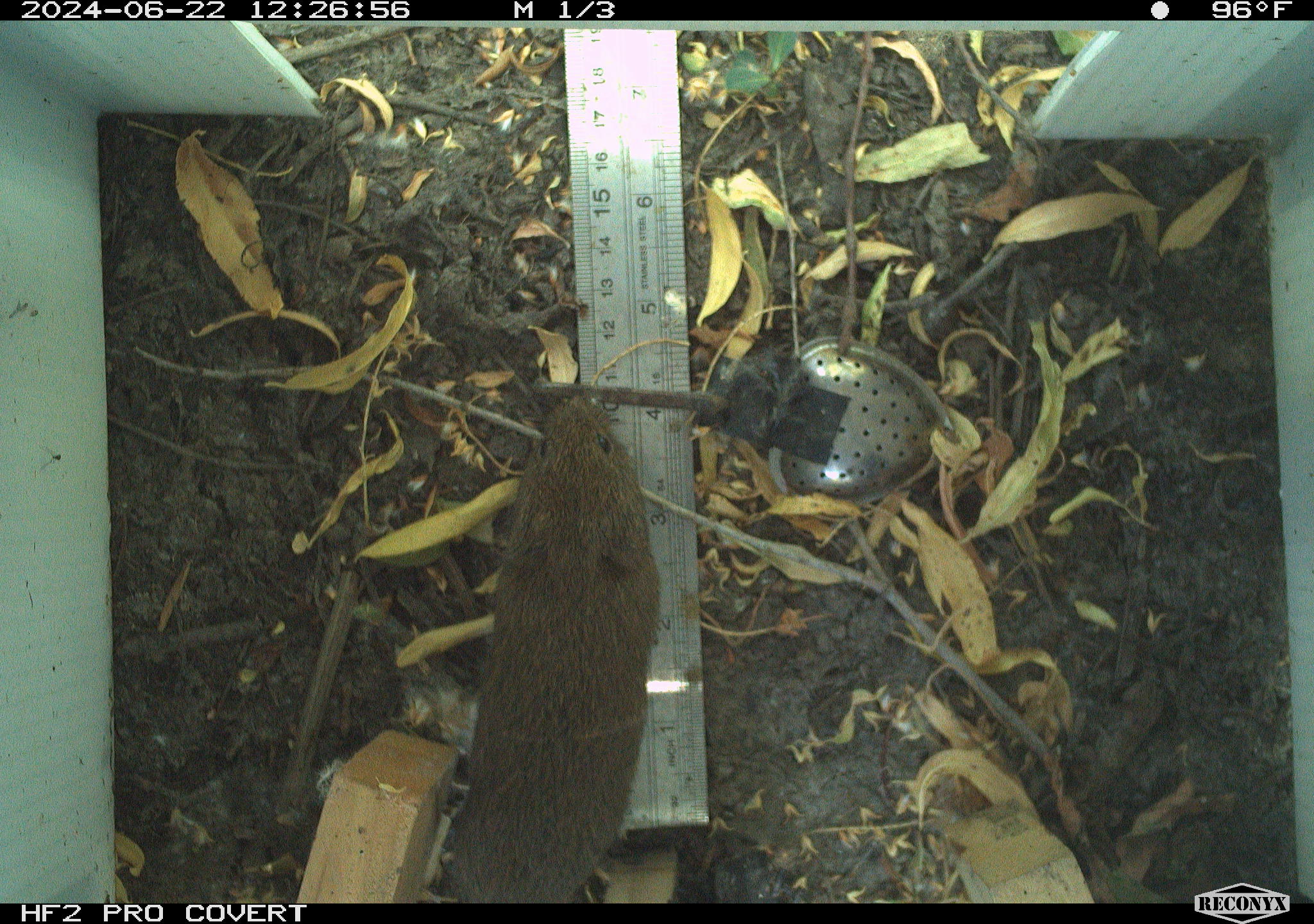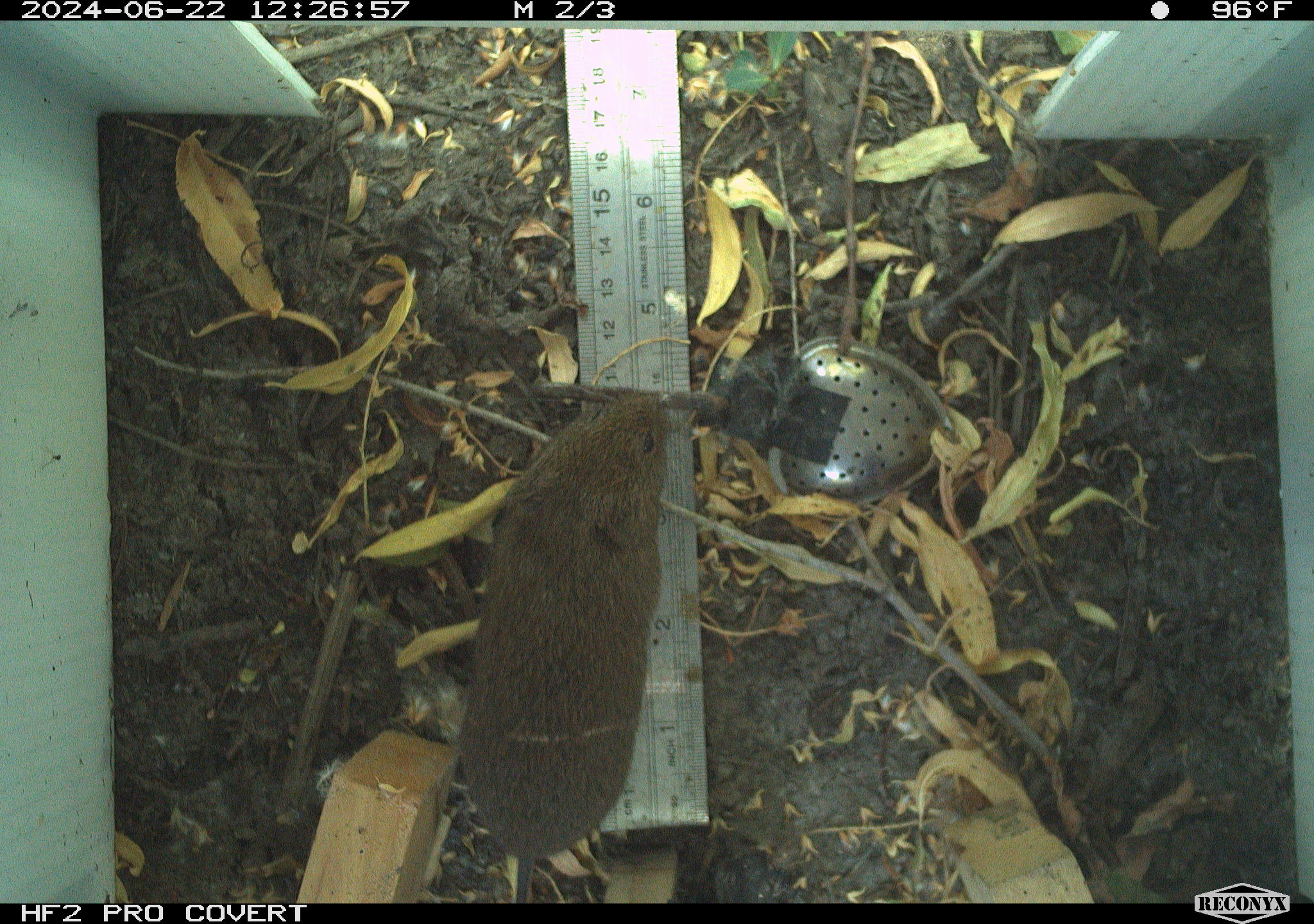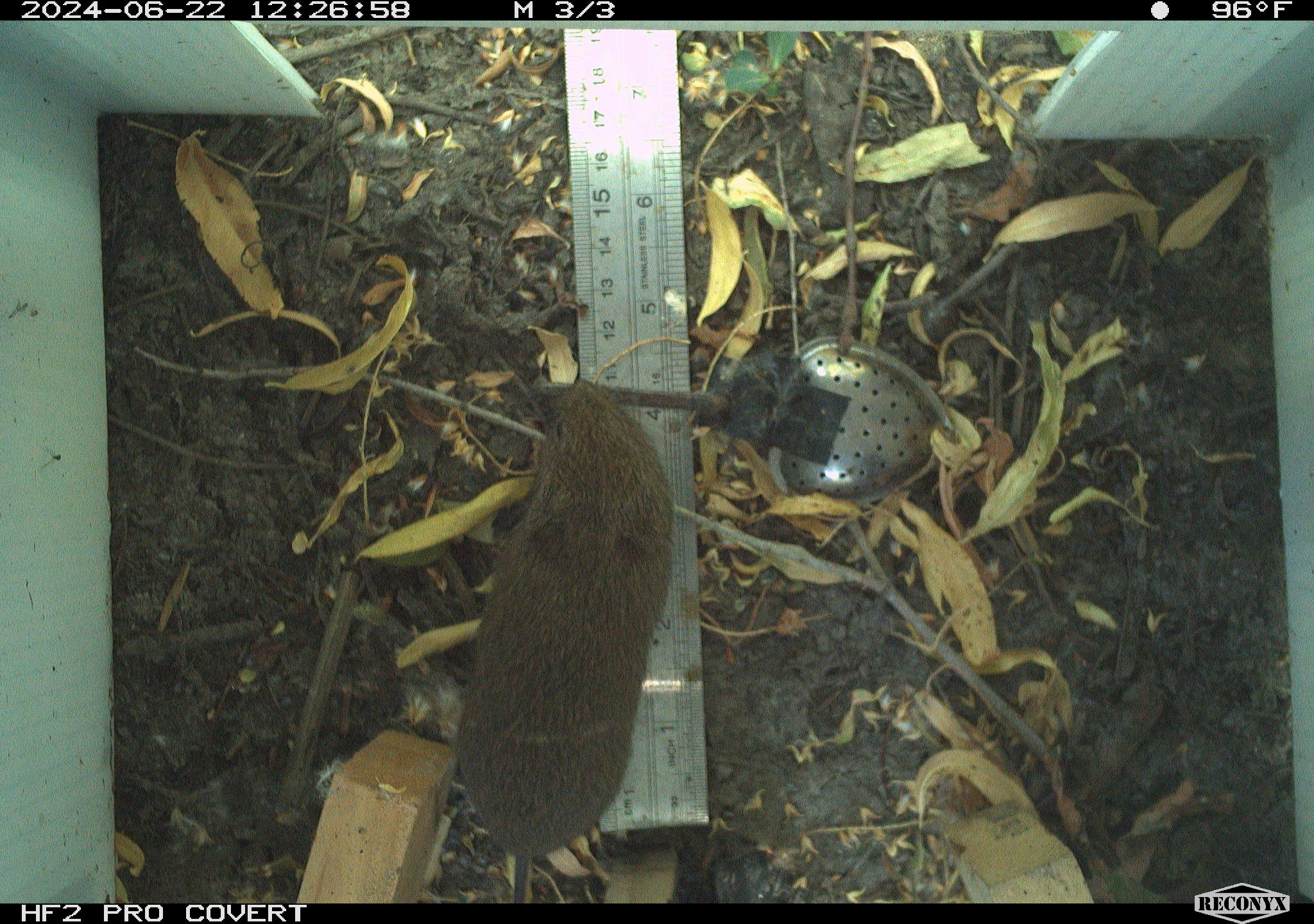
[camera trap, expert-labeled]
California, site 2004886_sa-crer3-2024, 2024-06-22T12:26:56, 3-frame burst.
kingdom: Animalia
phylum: Chordata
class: Mammalia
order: Rodentia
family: Cricetidae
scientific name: Arvicolinae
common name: voles, lemmings, and muskrats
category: arvicolinae subfamily